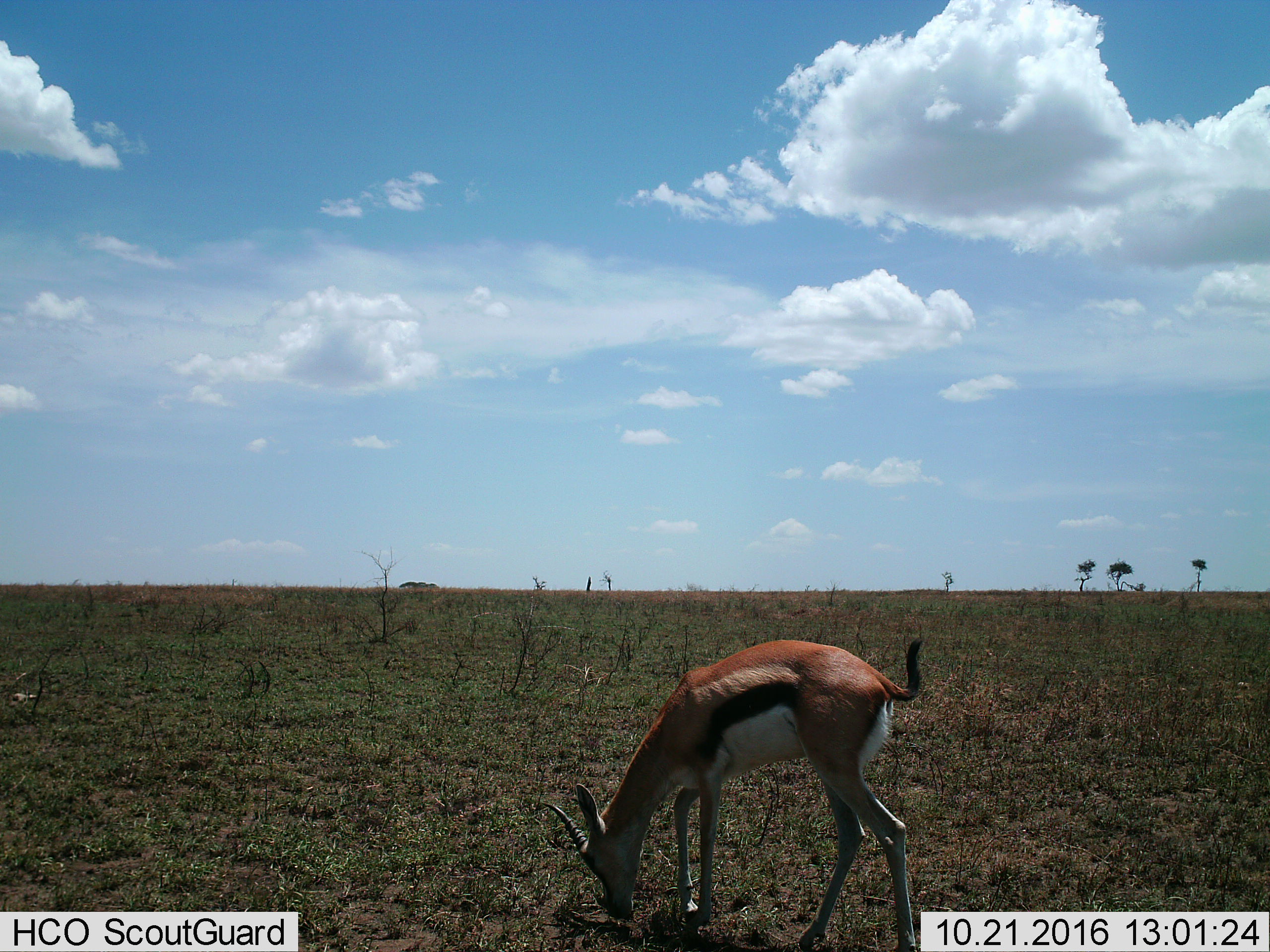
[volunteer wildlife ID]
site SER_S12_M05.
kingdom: Animalia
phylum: Chordata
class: Mammalia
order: Artiodactyla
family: Bovidae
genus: Eudorcas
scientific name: Eudorcas thomsonii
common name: thomson's gazelle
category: gazellethomsons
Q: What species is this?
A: Gazellethomsons (thomson's gazelle) (Eudorcas thomsonii).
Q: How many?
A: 1.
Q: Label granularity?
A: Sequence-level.